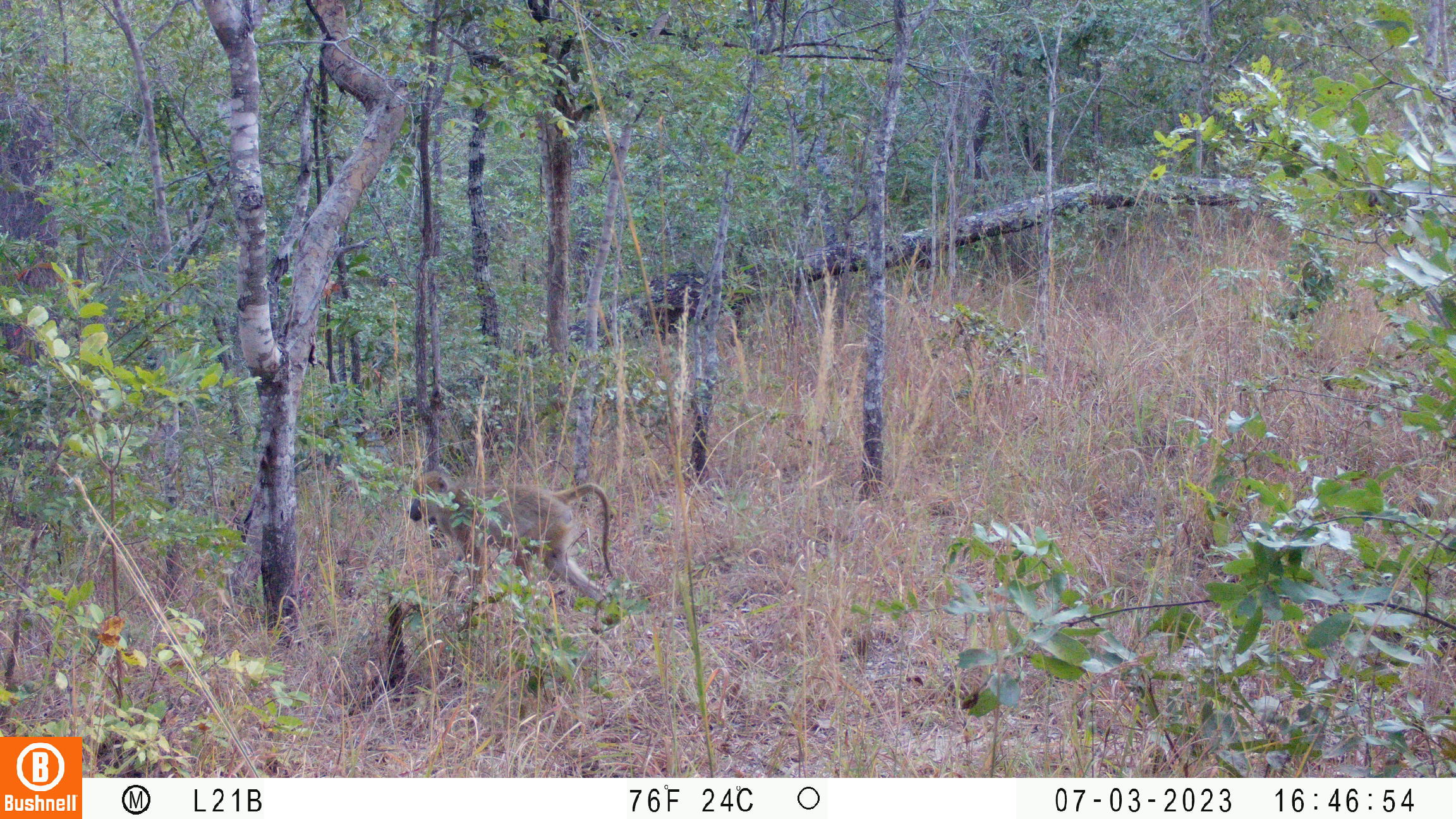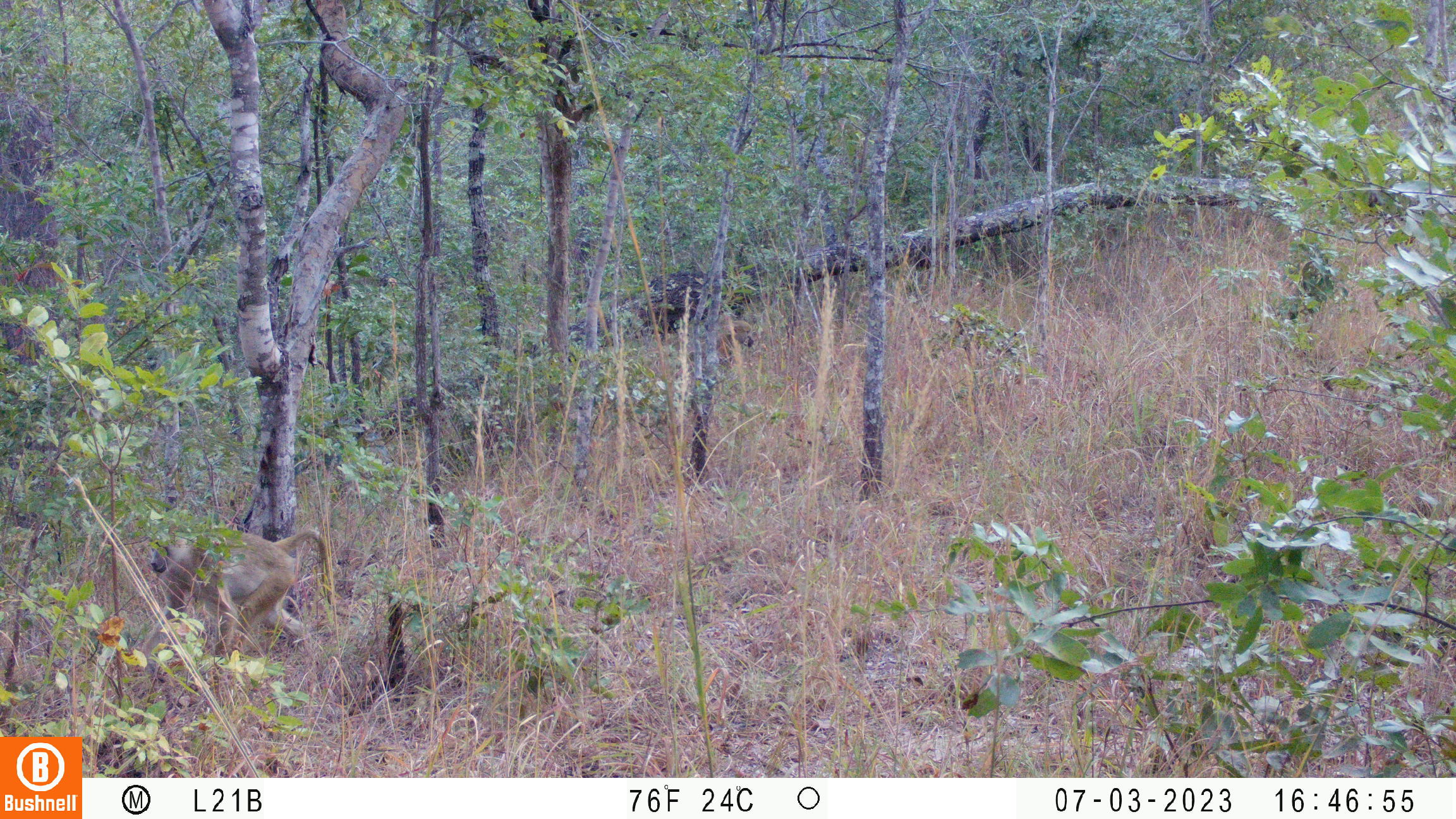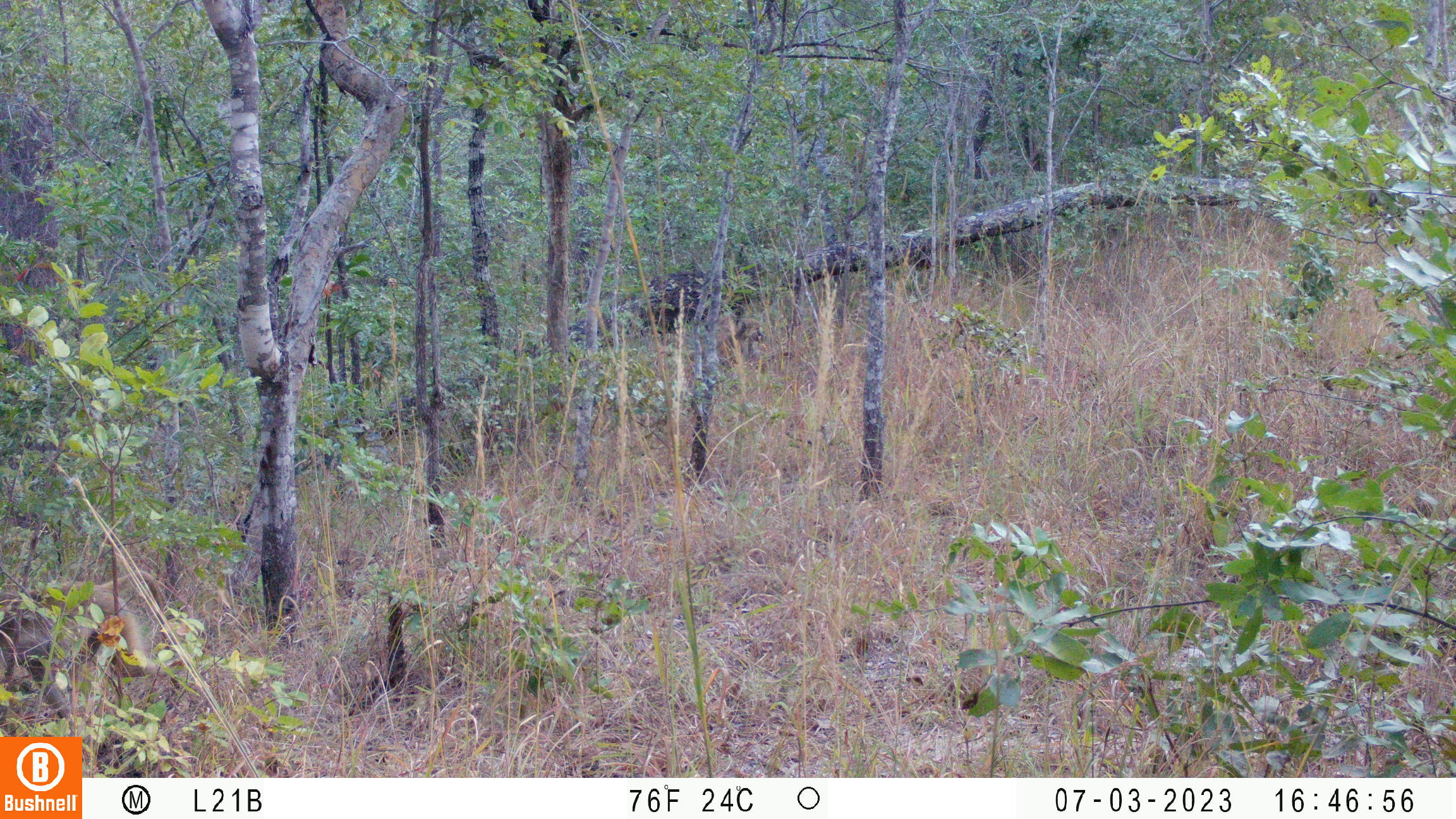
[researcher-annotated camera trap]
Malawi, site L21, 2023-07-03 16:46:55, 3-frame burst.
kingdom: Animalia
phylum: Chordata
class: Mammalia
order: Primates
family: Cercopithecidae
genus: Papio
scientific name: Papio cynocephalus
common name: yellow baboon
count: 1